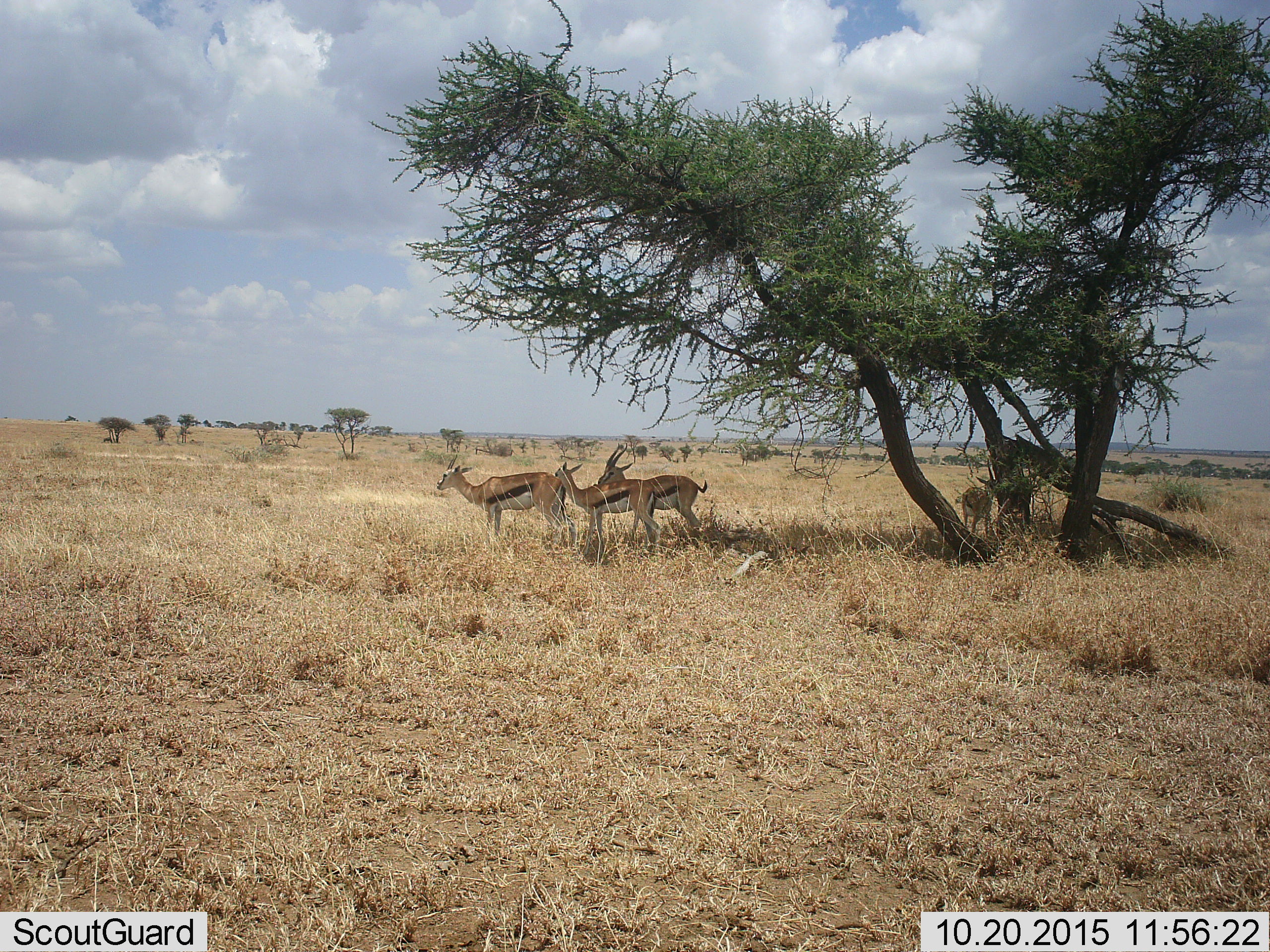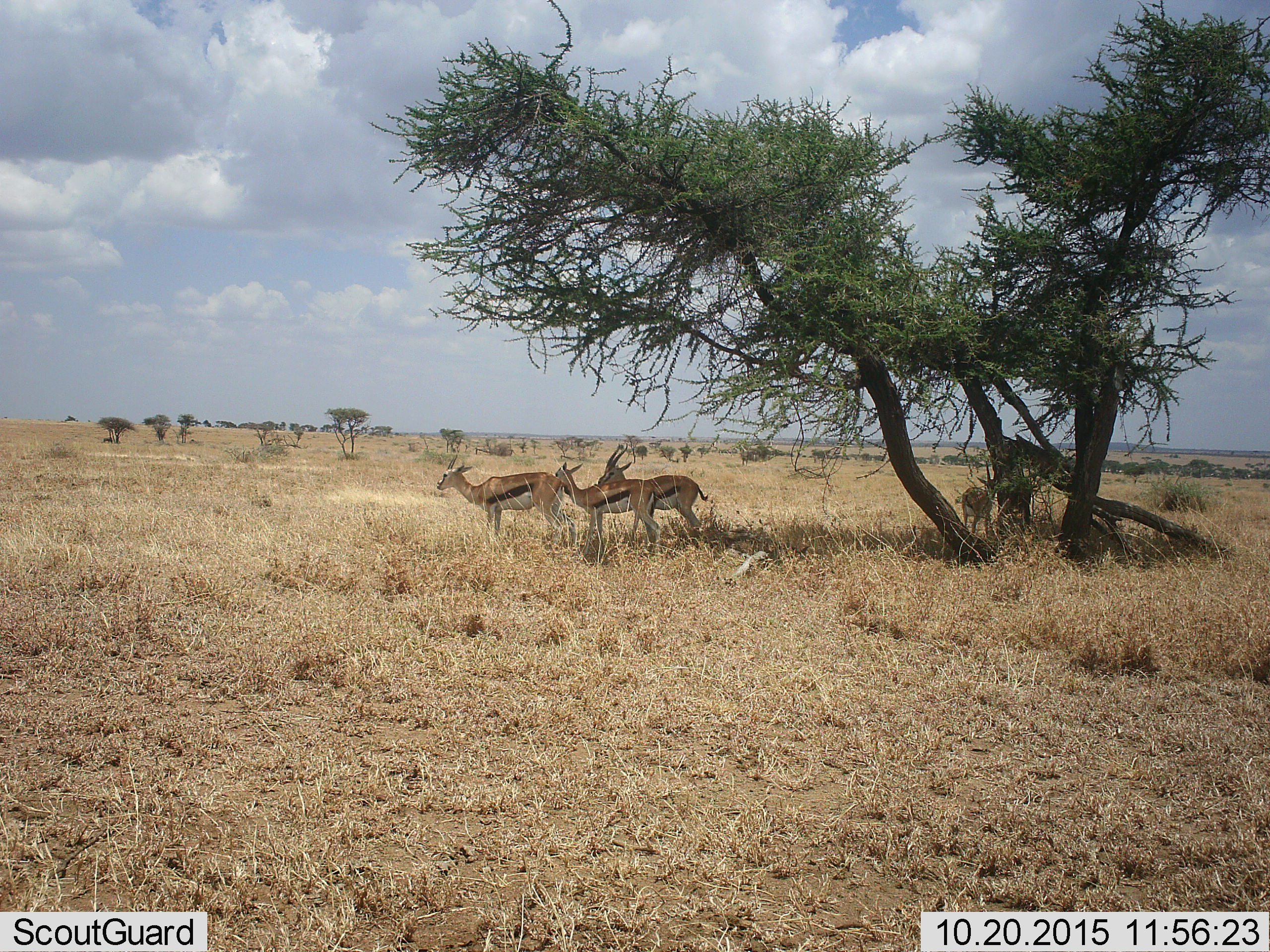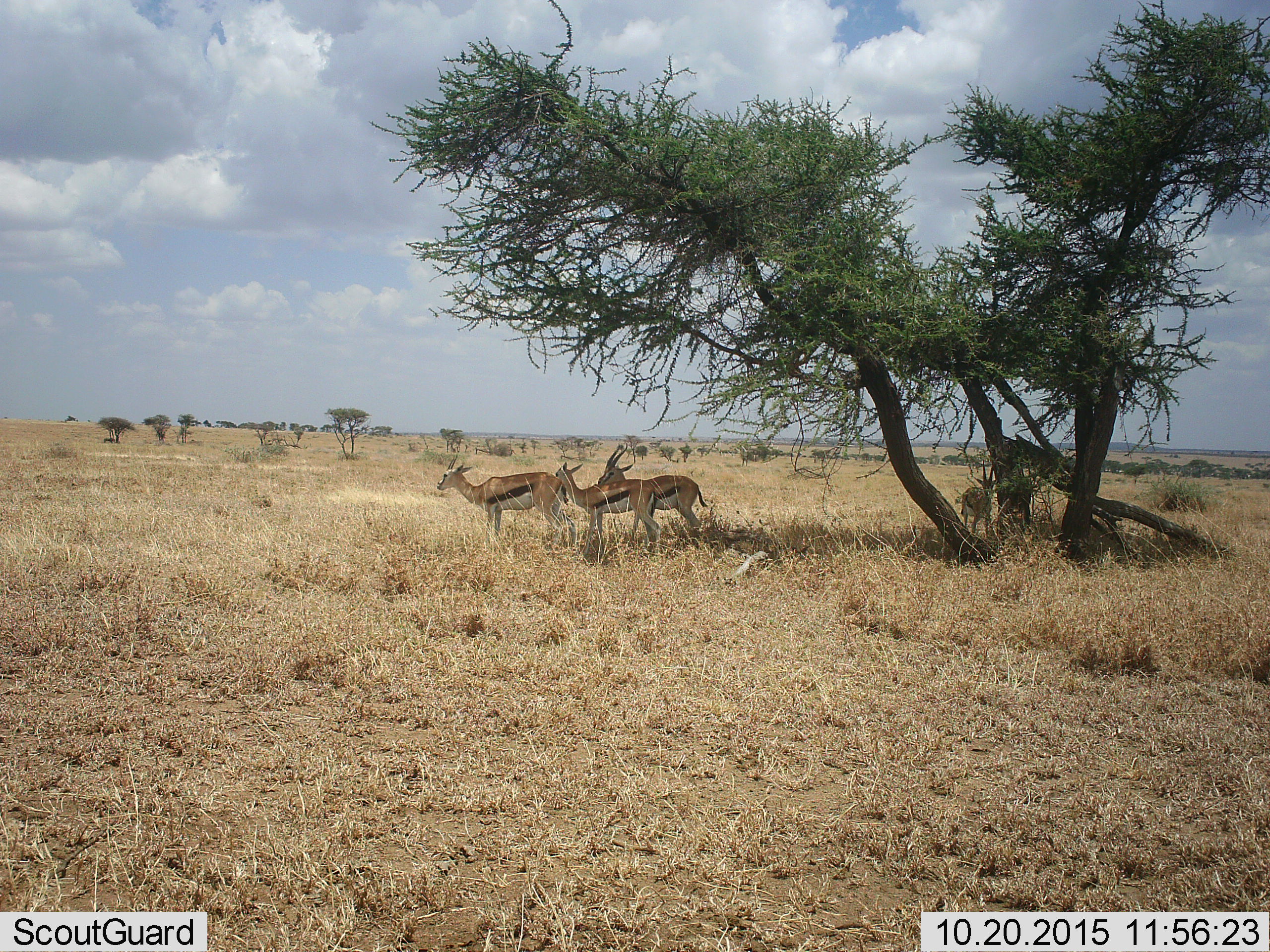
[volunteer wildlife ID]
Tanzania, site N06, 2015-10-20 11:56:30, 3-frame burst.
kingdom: Animalia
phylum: Chordata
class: Mammalia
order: Artiodactyla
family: Bovidae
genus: Eudorcas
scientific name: Eudorcas thomsonii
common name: thomson's gazelle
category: gazellethomsons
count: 4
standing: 100%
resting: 0%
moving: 11%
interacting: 0%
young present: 22%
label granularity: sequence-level